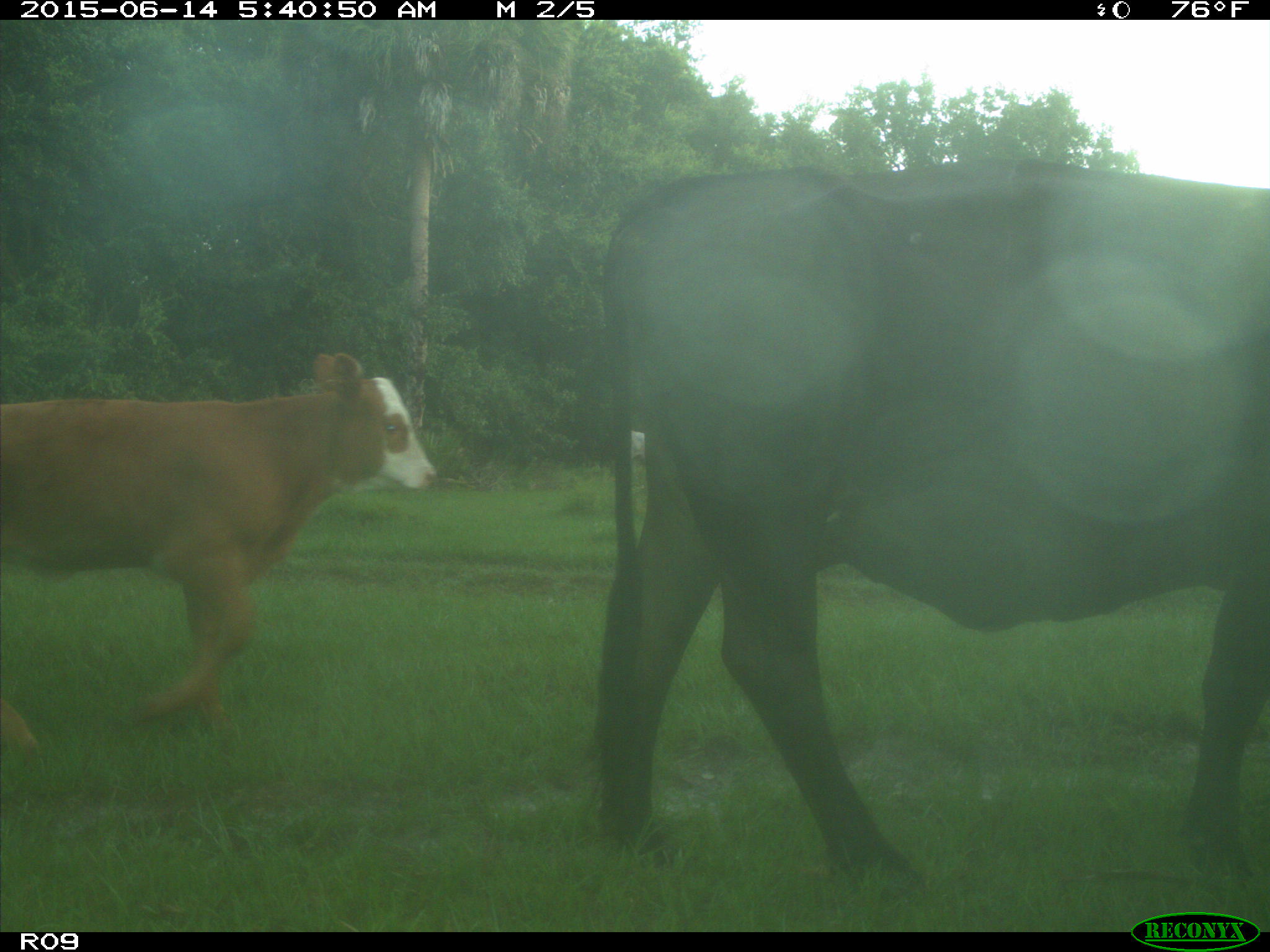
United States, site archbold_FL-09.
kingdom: Animalia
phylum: Chordata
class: Mammalia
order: Artiodactyla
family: Bovidae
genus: Bos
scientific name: Bos taurus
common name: domestic cow